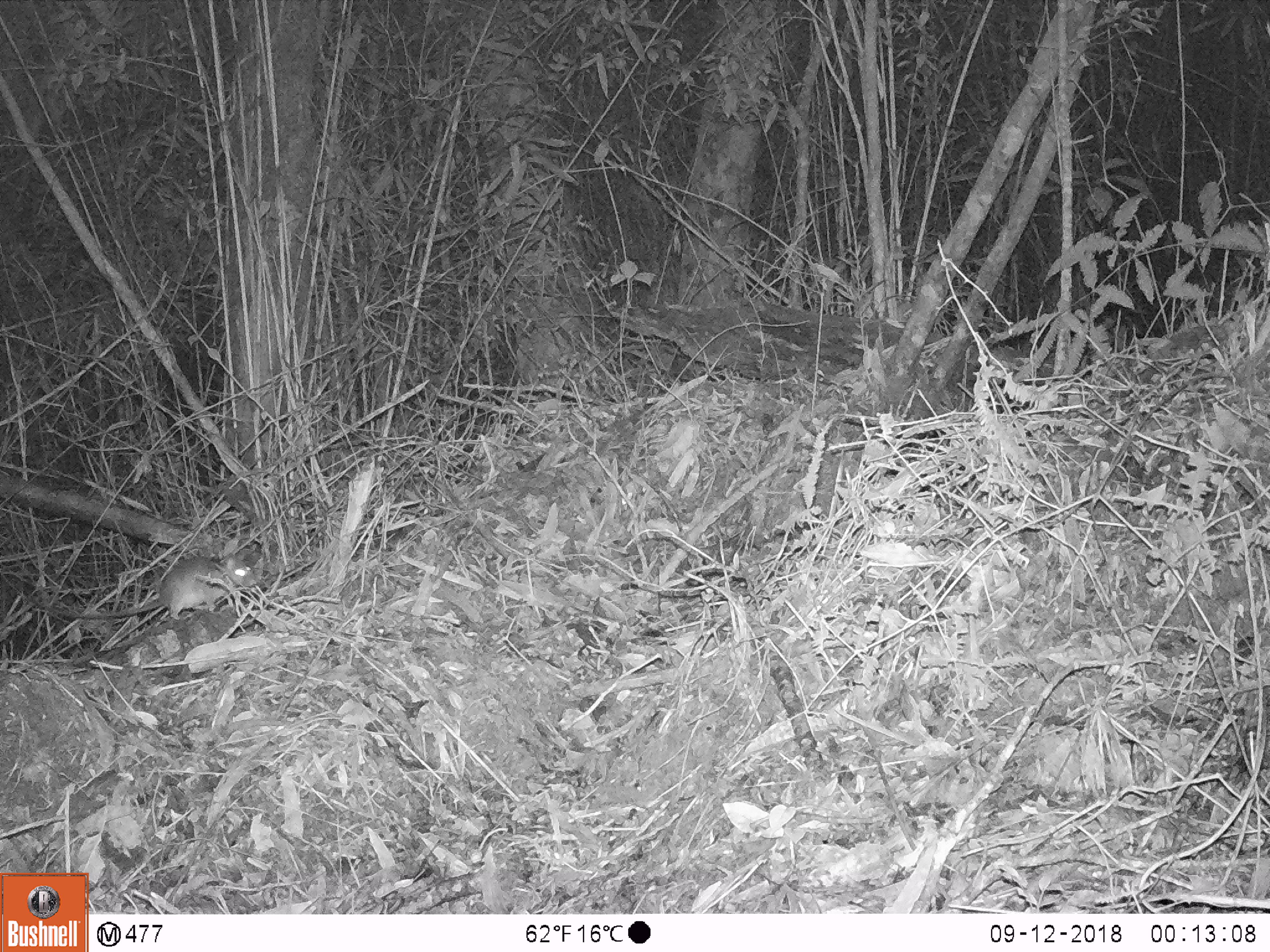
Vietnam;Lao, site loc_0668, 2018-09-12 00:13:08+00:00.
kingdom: Animalia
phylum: Chordata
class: Mammalia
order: Rodentia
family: Muridae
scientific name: Muridae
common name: old-world mice and rats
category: unidentified murid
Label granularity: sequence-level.